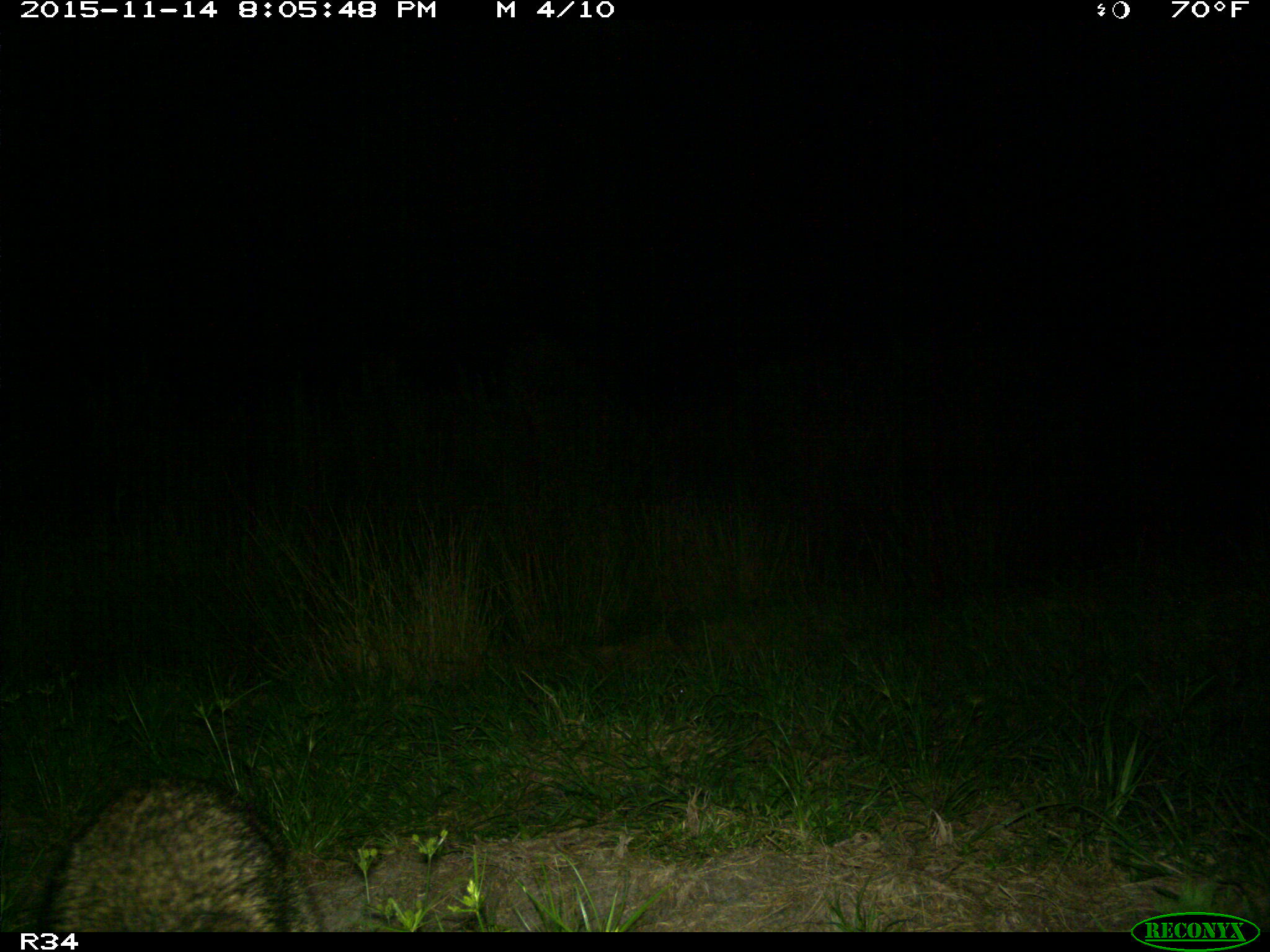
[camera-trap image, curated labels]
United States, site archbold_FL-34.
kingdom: Animalia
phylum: Chordata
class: Mammalia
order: Carnivora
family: Procyonidae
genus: Procyon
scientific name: Procyon lotor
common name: common raccoon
Procyon lotor (common raccoon).